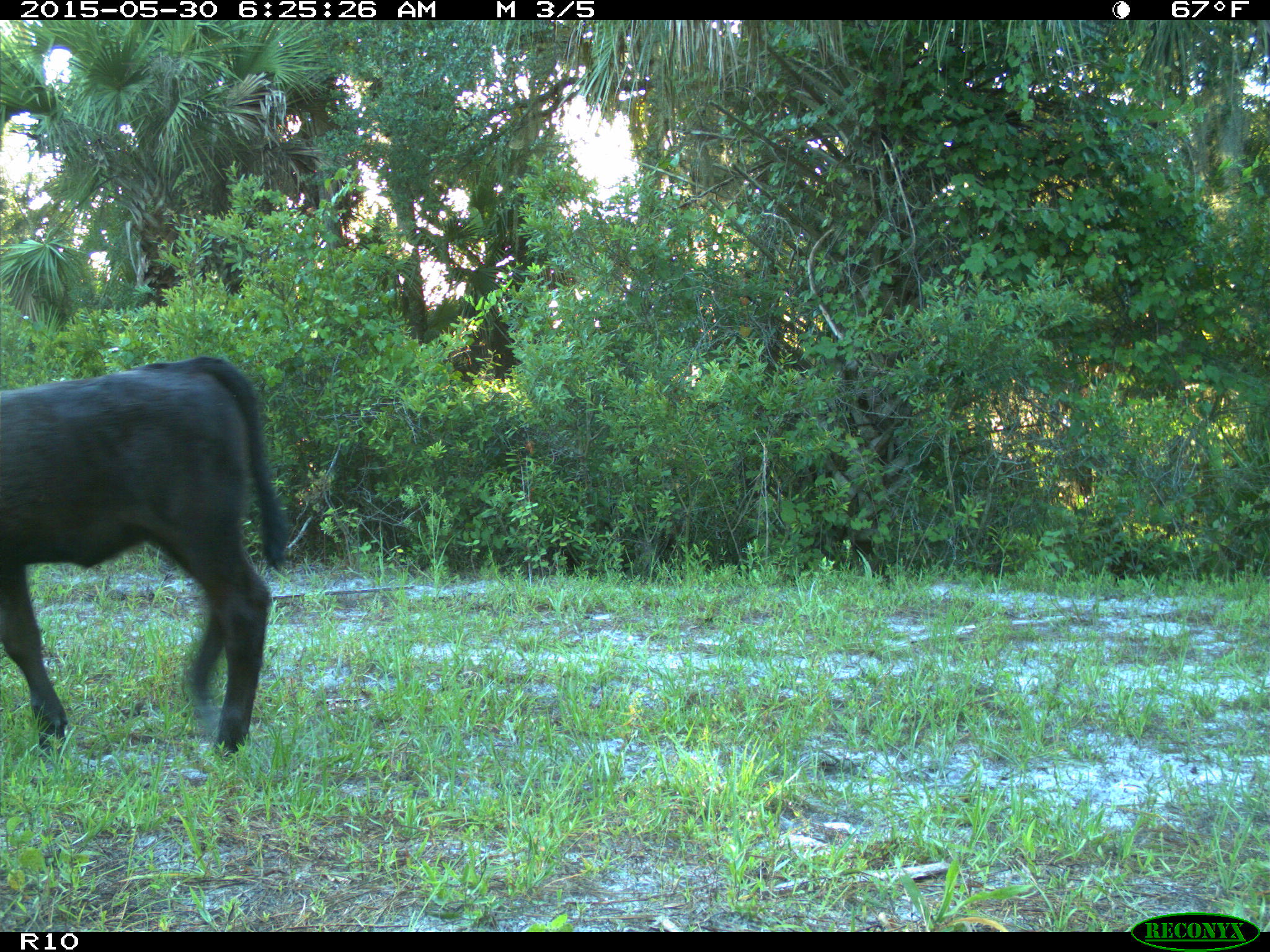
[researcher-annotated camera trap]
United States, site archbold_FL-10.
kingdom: Animalia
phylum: Chordata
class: Mammalia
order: Artiodactyla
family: Bovidae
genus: Bos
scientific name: Bos taurus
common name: domestic cow